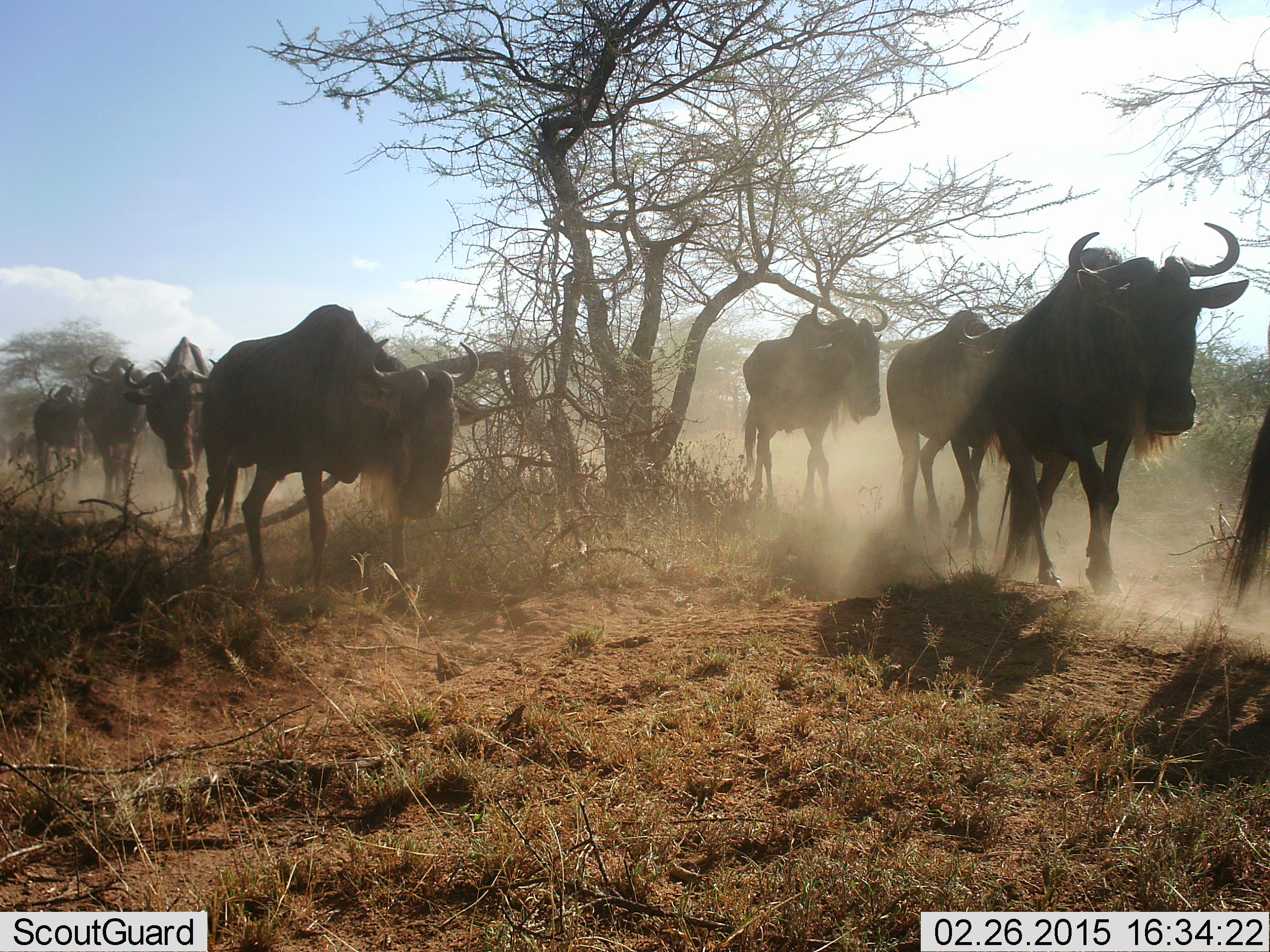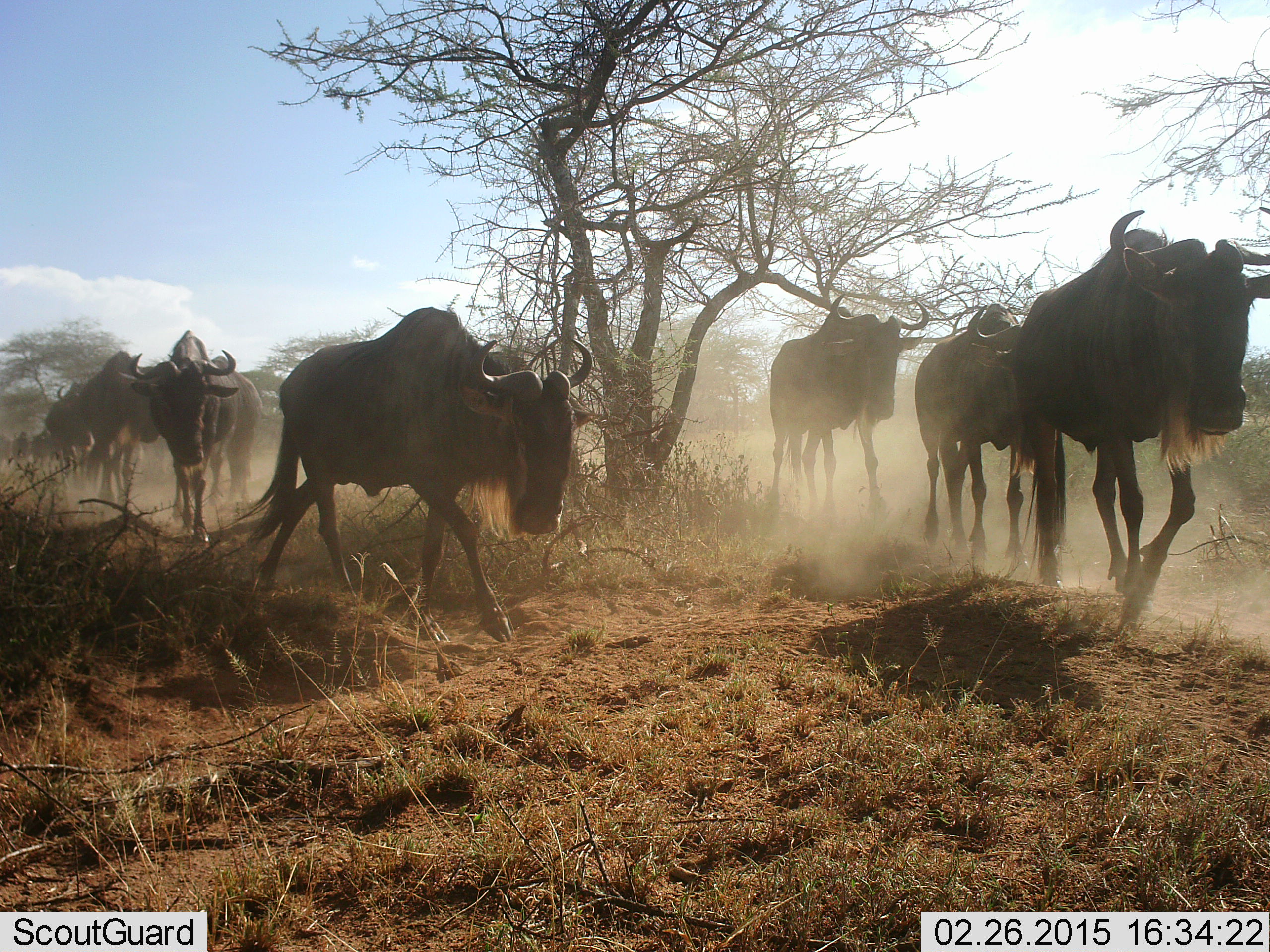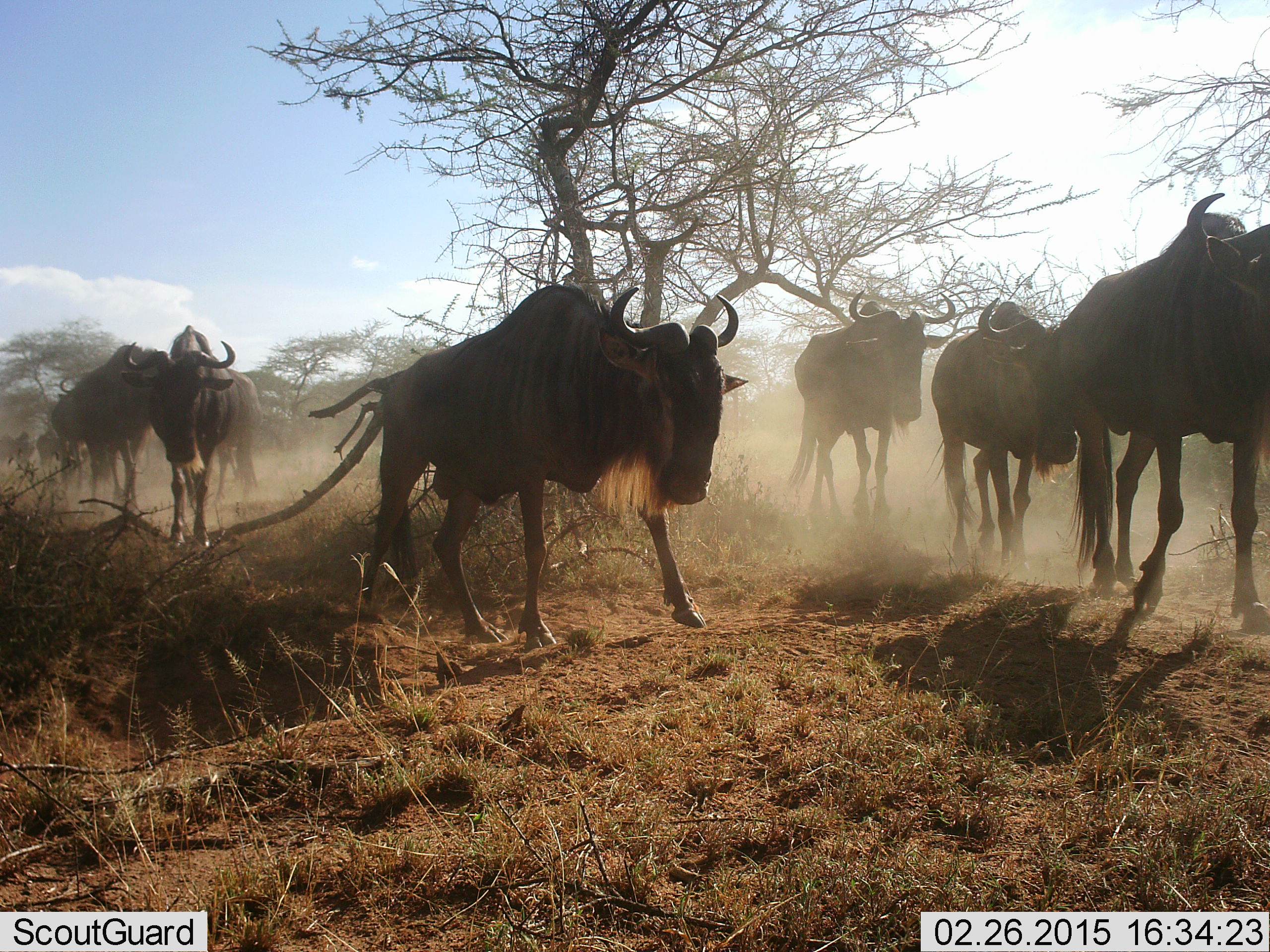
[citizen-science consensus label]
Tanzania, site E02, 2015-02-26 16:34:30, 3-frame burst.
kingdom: Animalia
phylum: Chordata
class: Mammalia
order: Artiodactyla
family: Bovidae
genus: Connochaetes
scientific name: Connochaetes taurinus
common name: blue wildebeest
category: wildebeest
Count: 11-50.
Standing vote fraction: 20%.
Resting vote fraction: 10%.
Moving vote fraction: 100%.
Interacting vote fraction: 0%.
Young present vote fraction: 0%.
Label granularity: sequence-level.